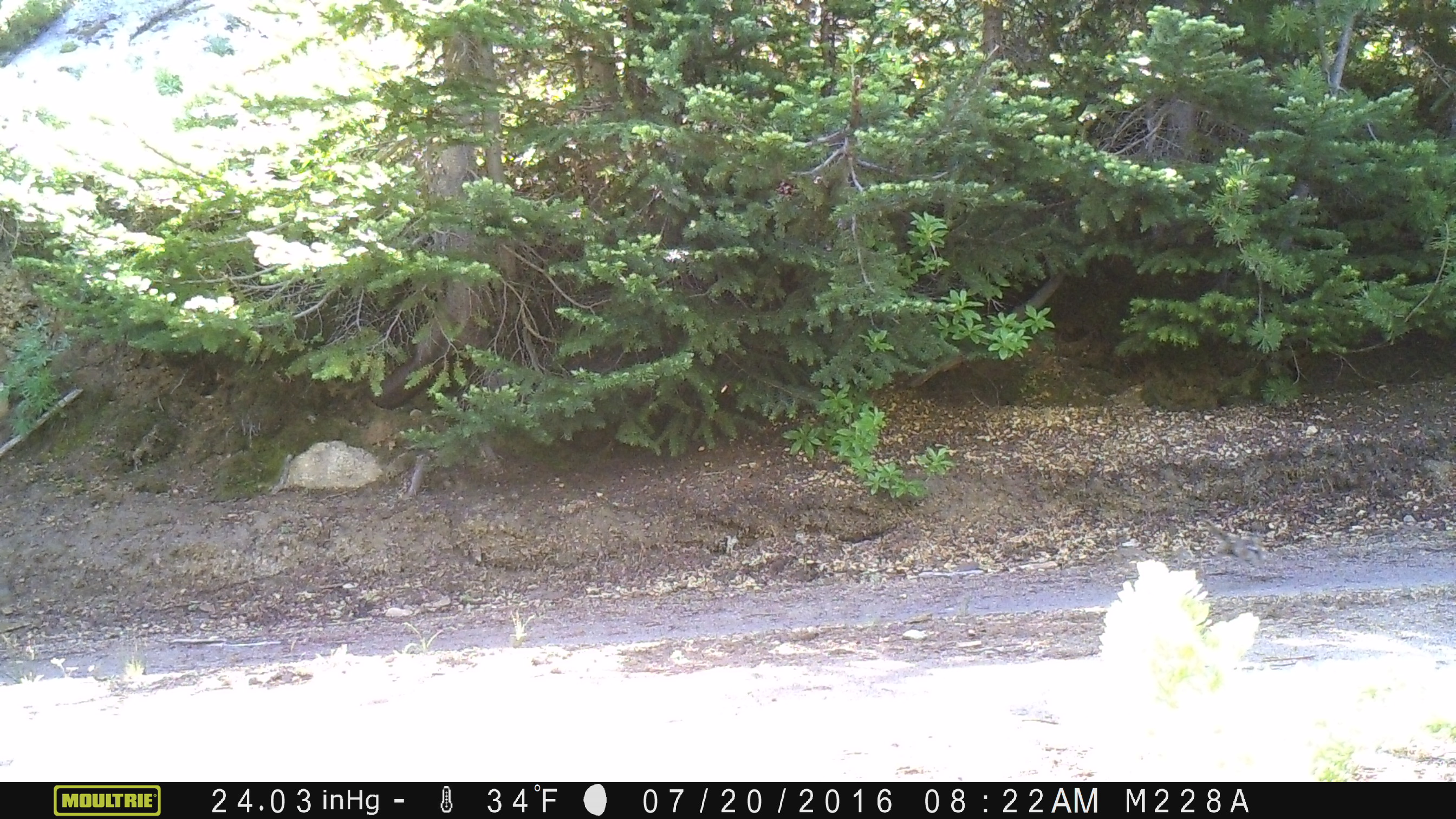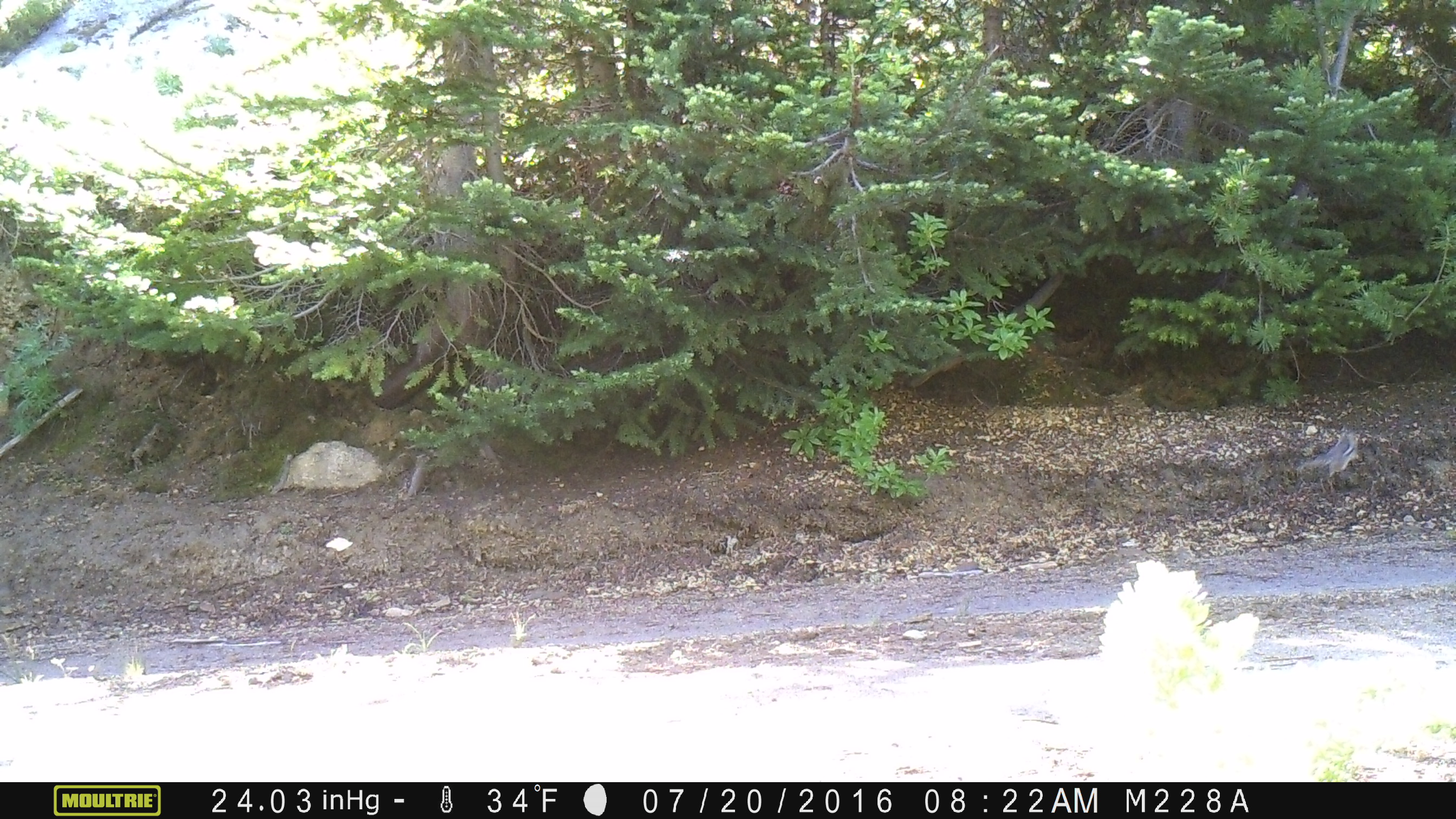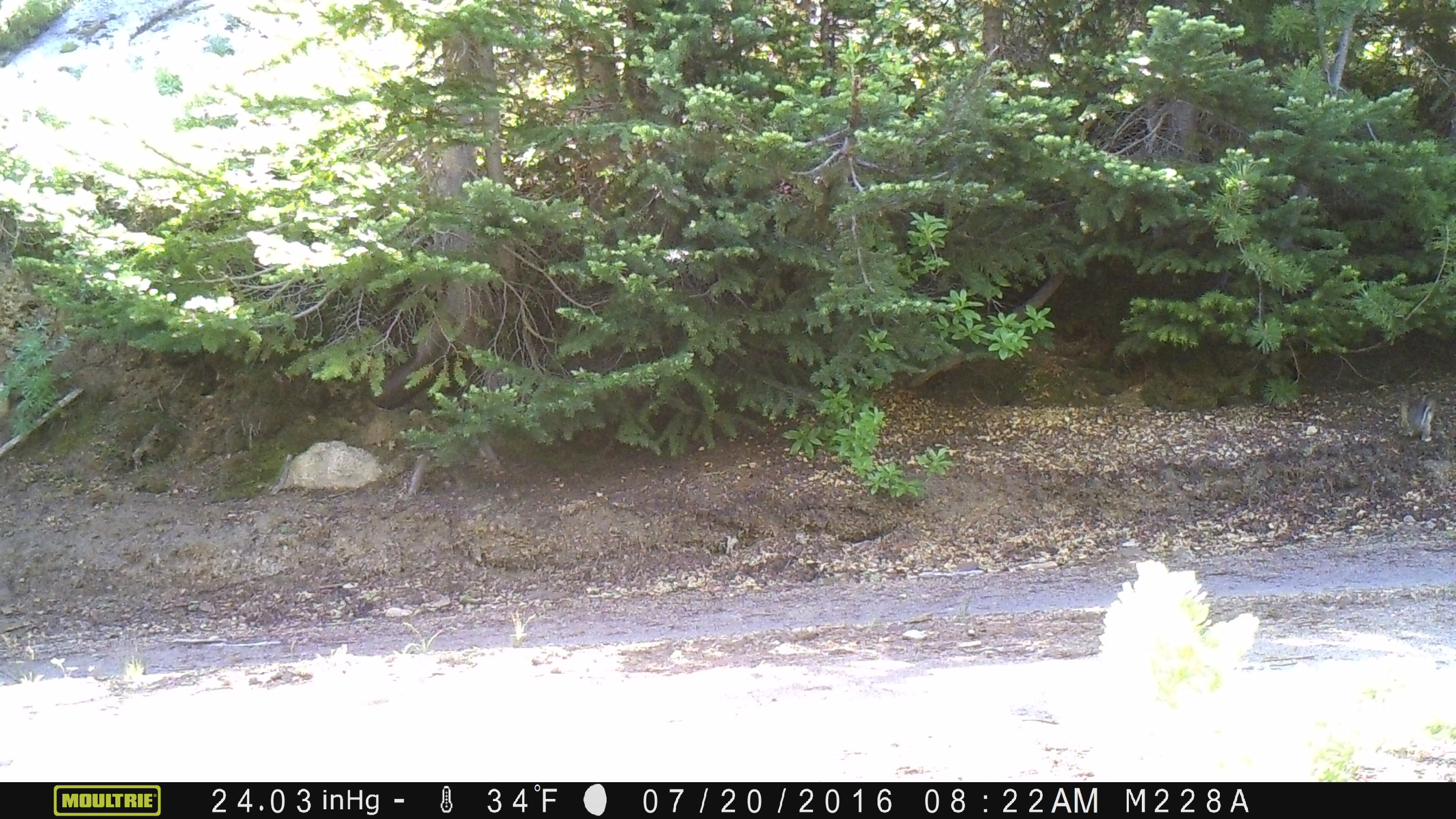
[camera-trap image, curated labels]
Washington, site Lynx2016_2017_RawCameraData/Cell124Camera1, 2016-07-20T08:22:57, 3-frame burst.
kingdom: Animalia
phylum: Chordata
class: Mammalia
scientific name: Mammalia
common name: small mammal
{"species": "small mammal (Mammalia)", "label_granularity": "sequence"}